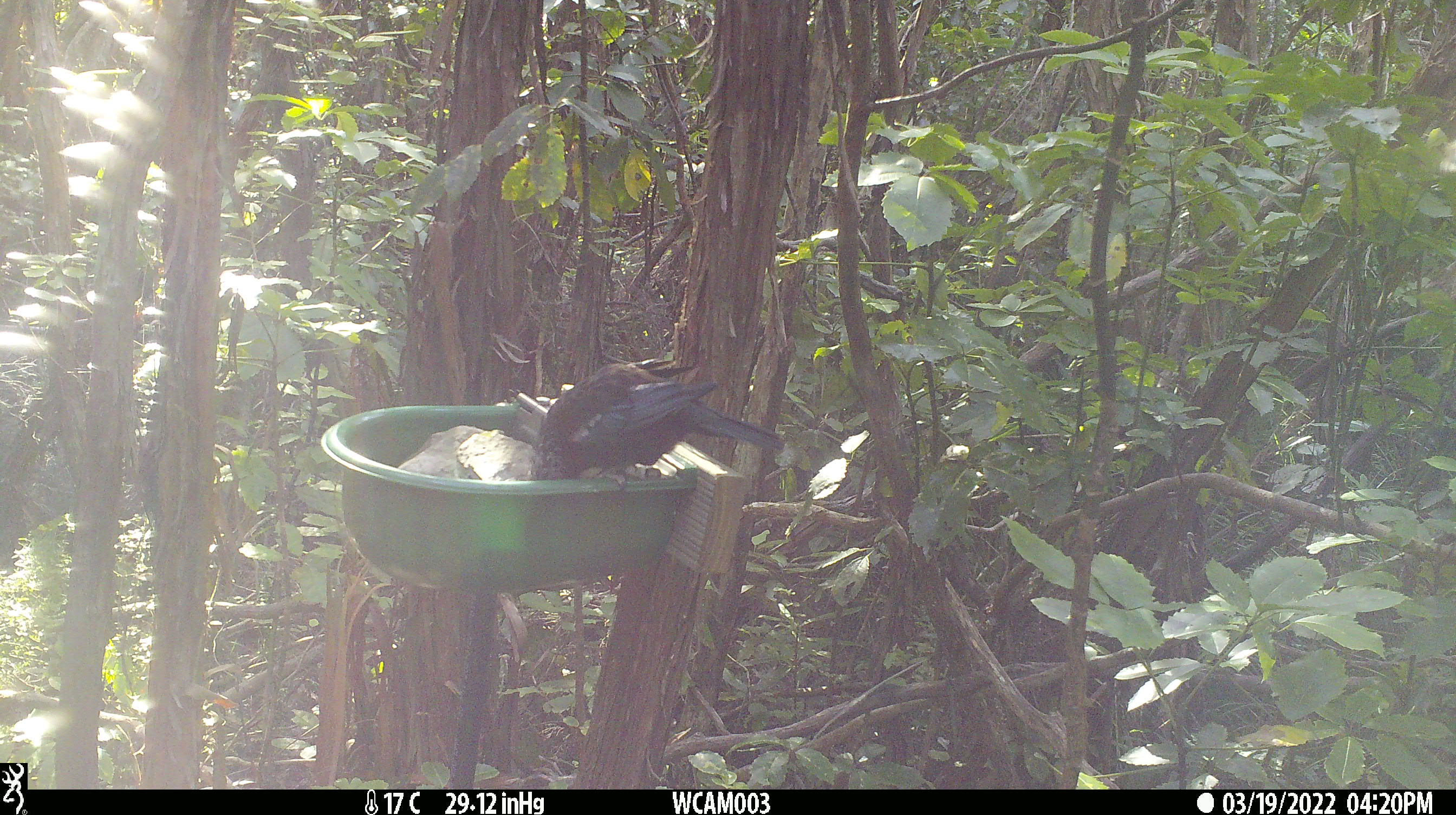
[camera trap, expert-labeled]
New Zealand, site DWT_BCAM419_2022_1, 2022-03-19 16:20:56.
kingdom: Animalia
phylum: Chordata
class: Aves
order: Passeriformes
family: Meliphagidae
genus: Prosthemadera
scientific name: Prosthemadera novaeseelandiae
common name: tui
Tui (Prosthemadera novaeseelandiae).